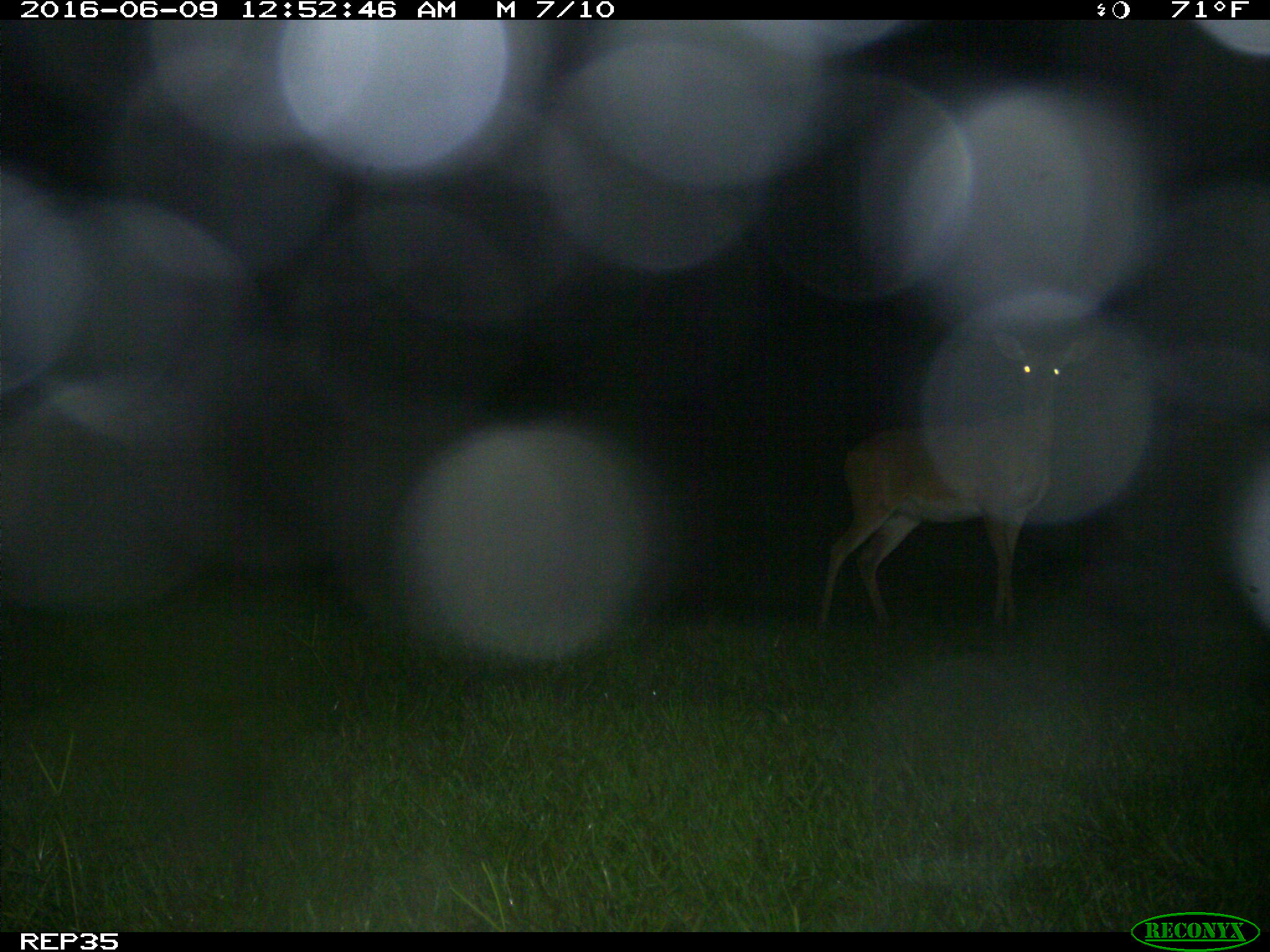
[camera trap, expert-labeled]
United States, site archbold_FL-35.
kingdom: Animalia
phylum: Chordata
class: Mammalia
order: Artiodactyla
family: Cervidae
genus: Odocoileus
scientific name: Odocoileus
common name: deer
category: unidentified deer